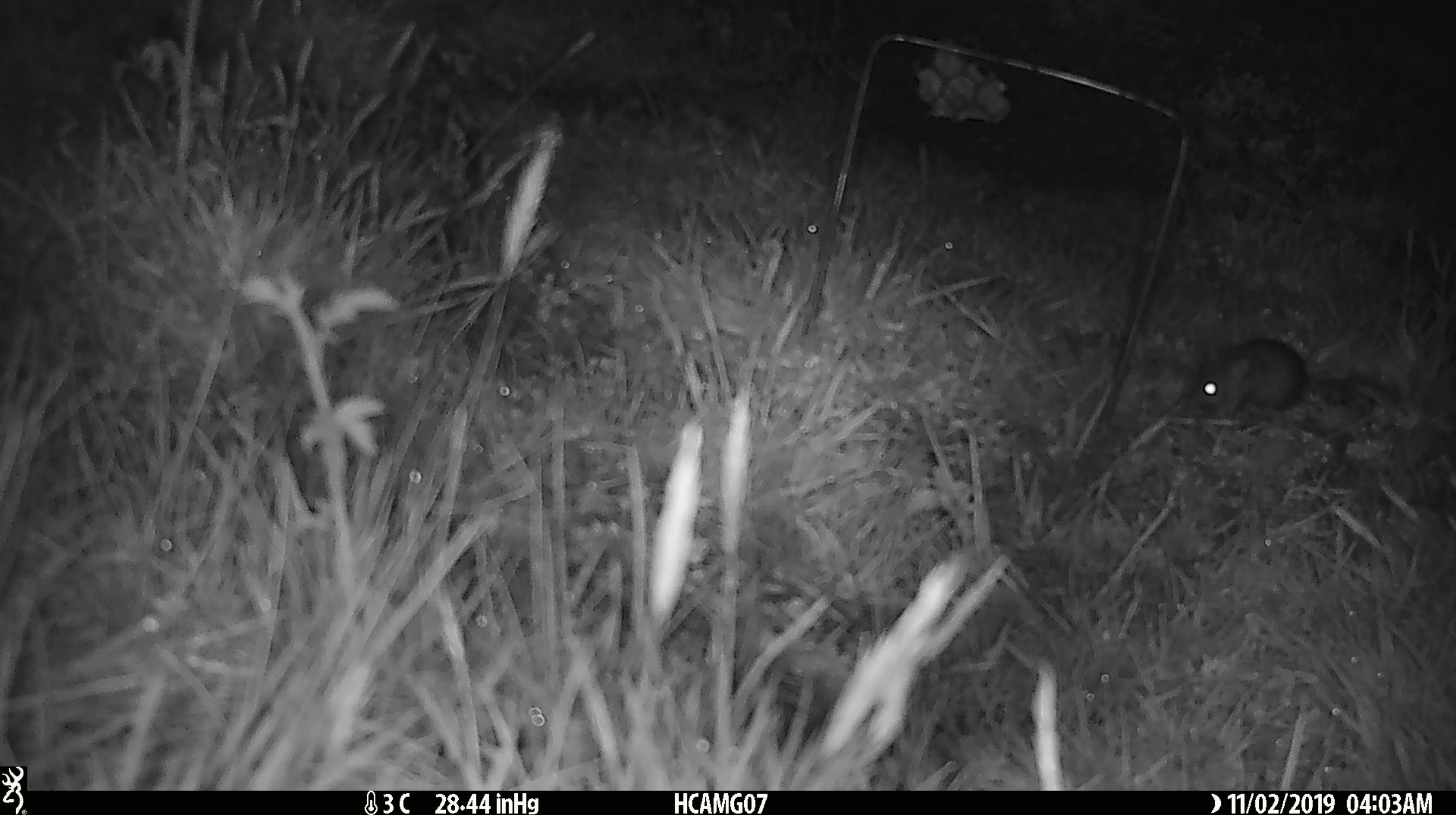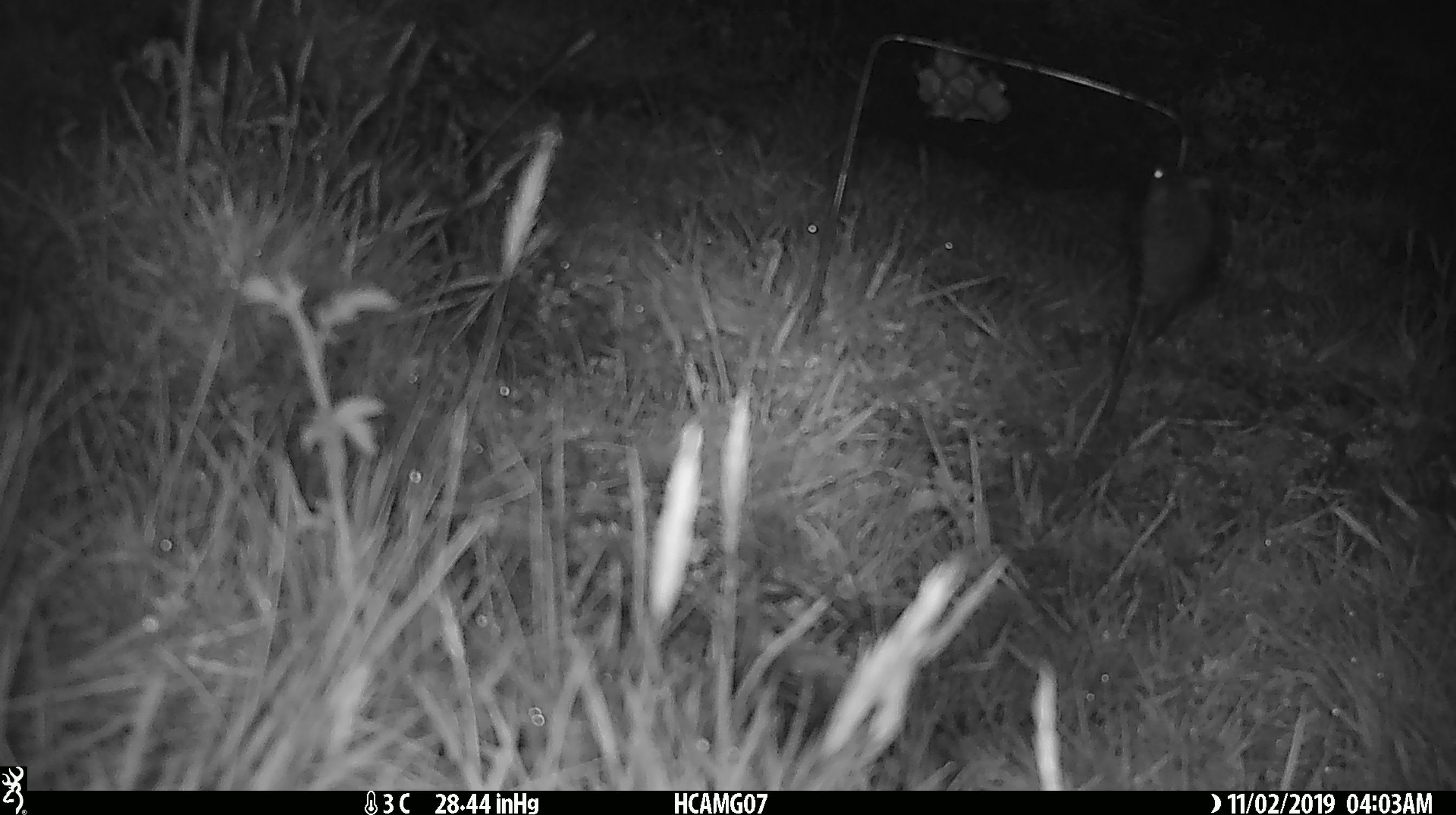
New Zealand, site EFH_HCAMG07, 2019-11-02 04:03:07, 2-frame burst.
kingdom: Animalia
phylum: Chordata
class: Mammalia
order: Rodentia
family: Muridae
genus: Mus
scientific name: Mus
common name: mouse